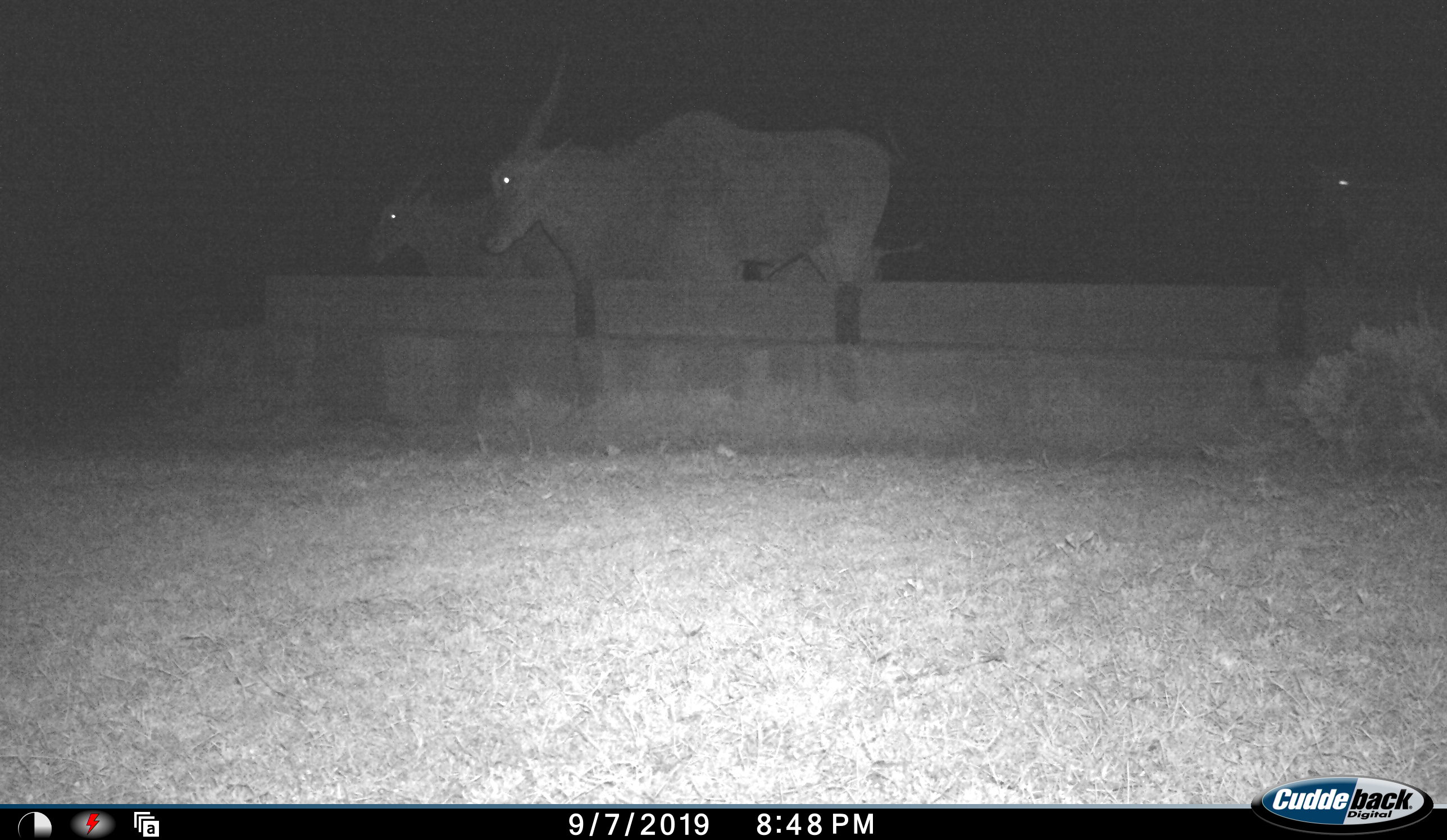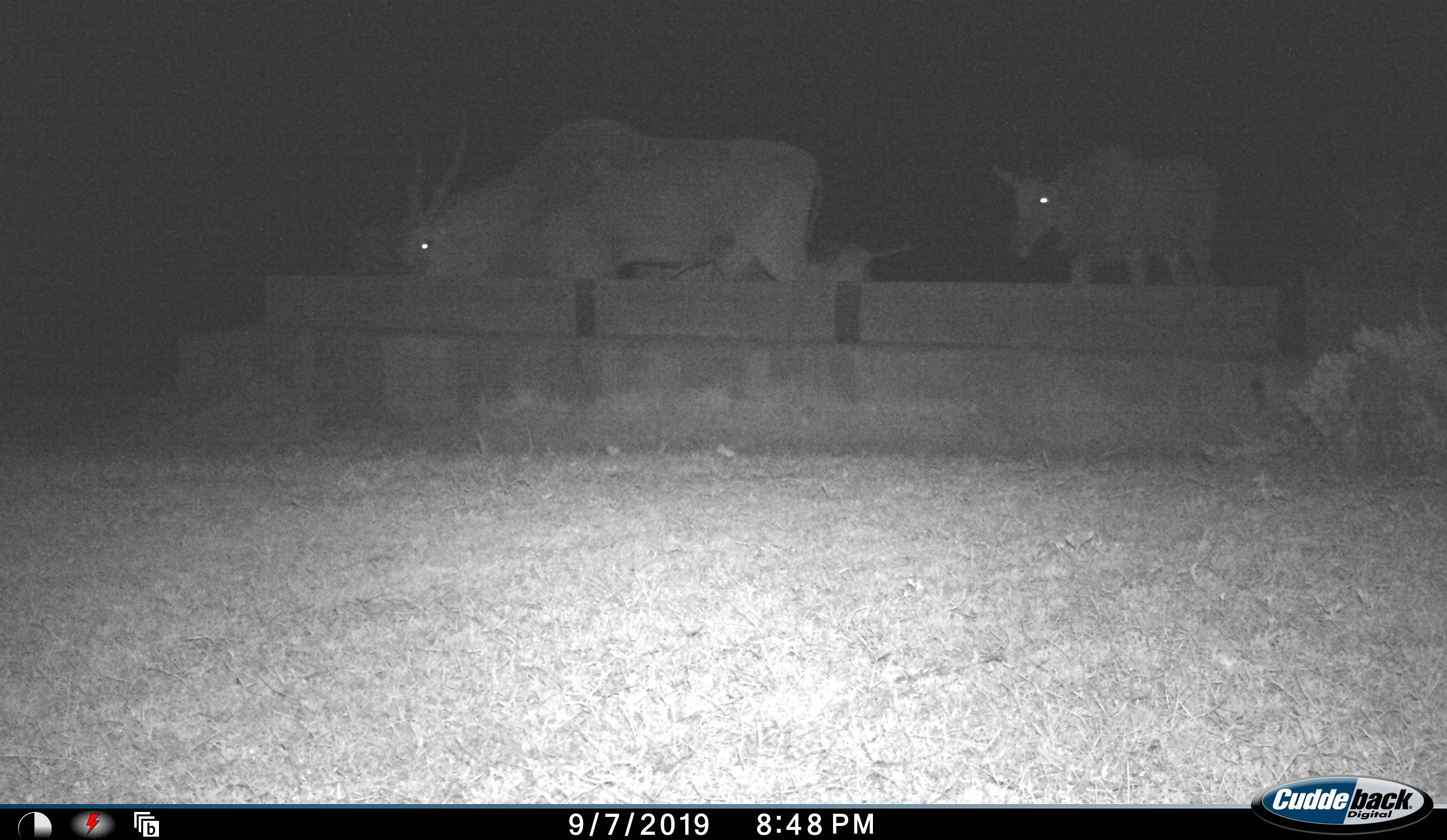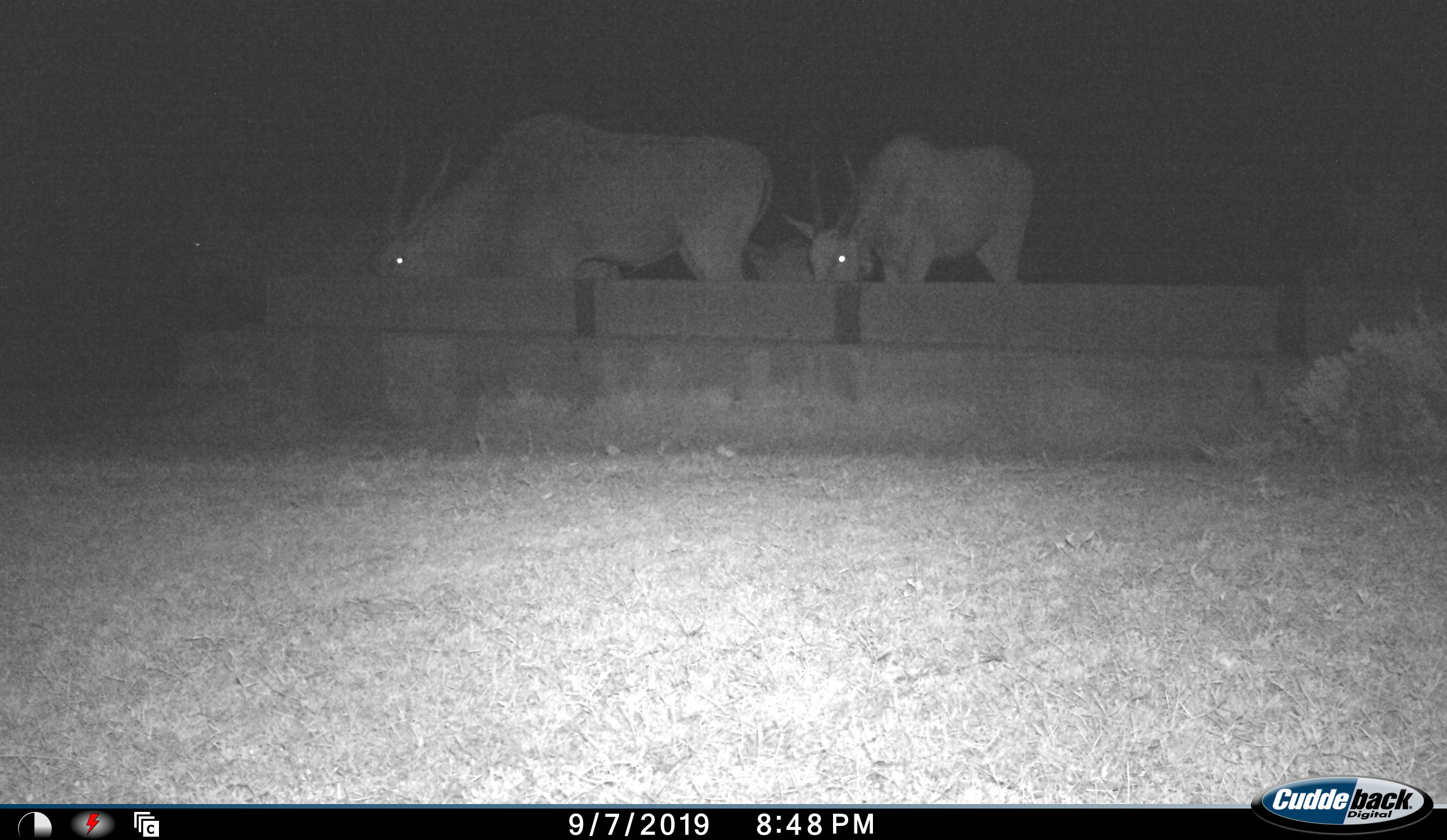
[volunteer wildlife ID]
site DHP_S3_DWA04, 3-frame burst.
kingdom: Animalia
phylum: Chordata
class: Mammalia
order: Artiodactyla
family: Bovidae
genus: Tragelaphus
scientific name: Tragelaphus oryx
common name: eland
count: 3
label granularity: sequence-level